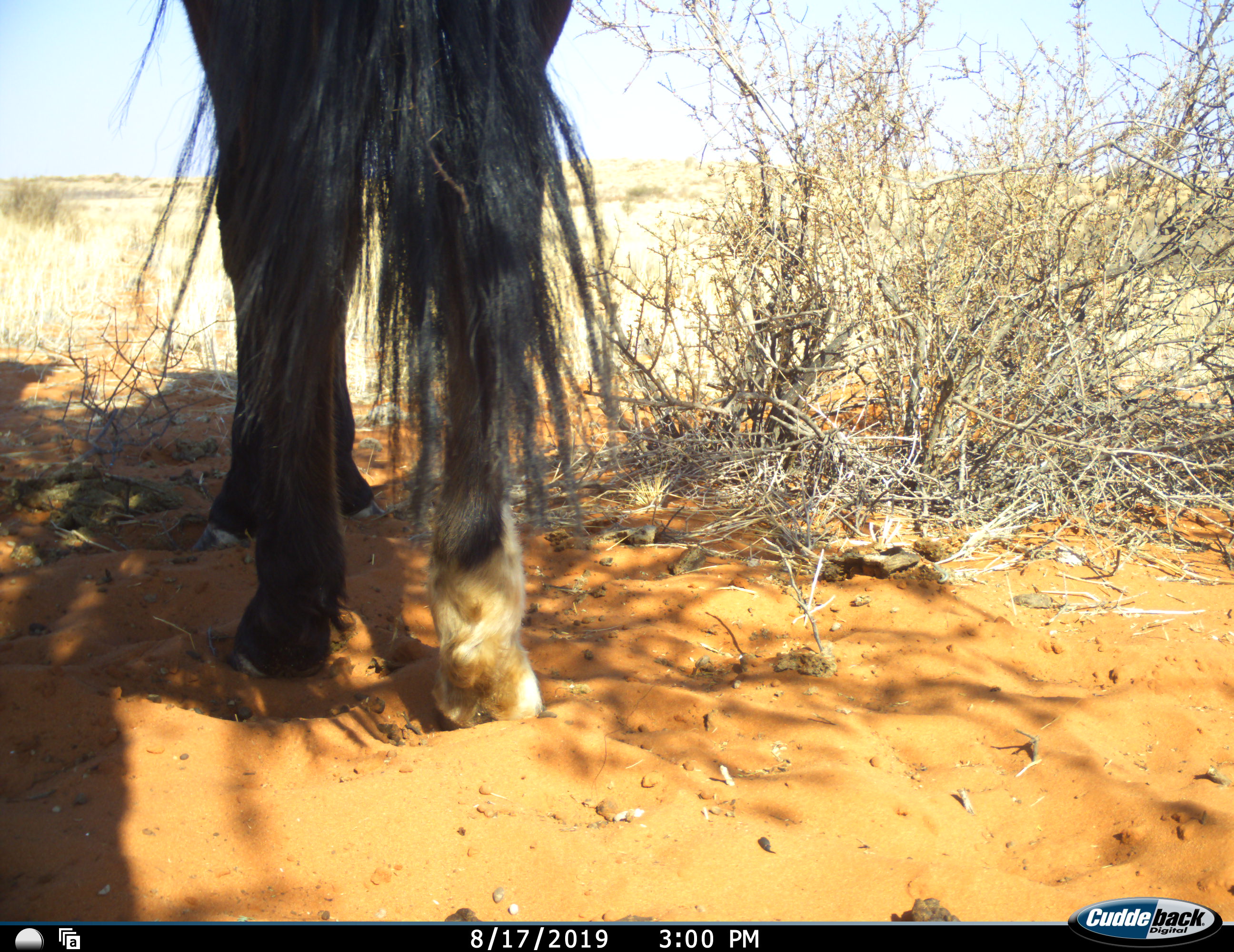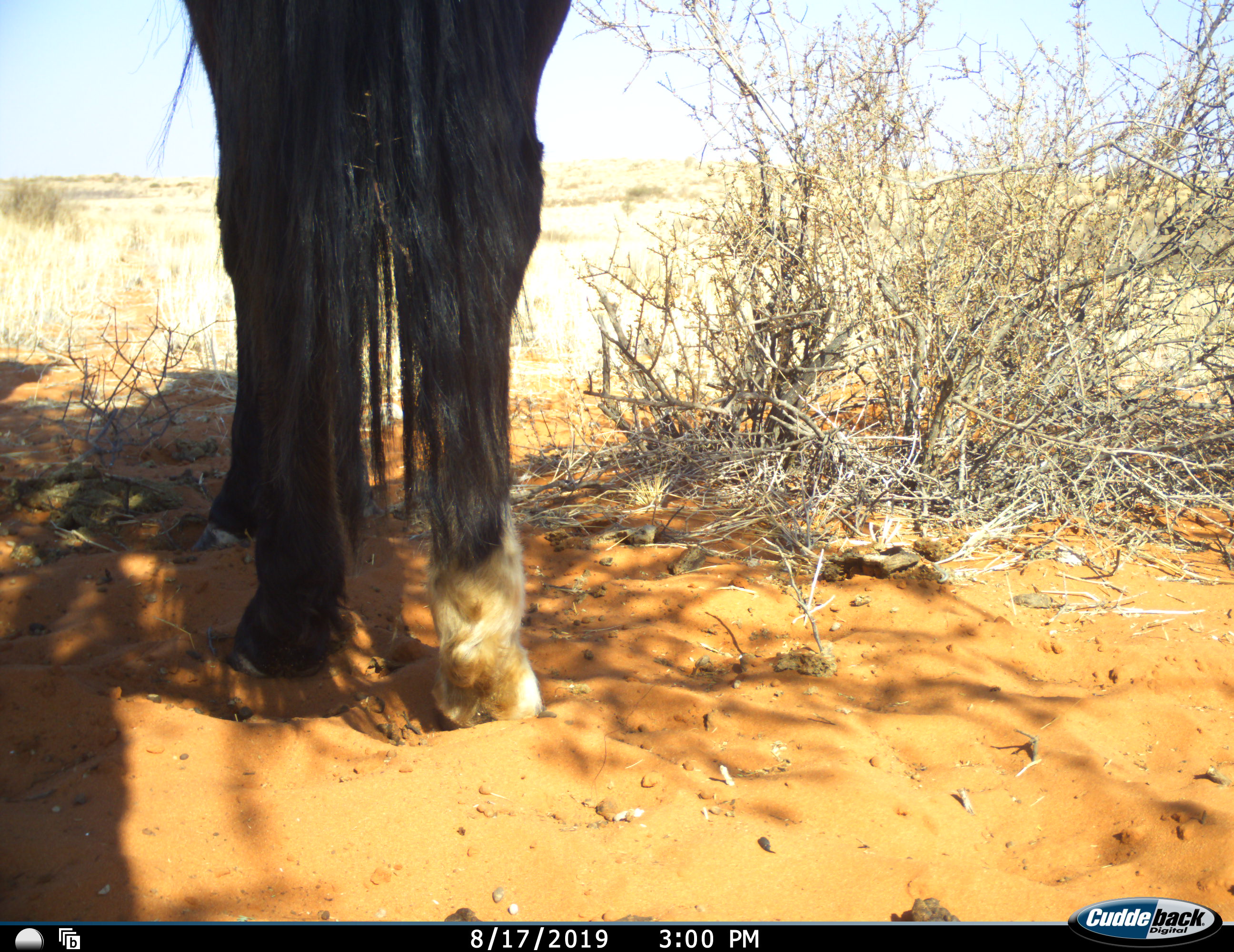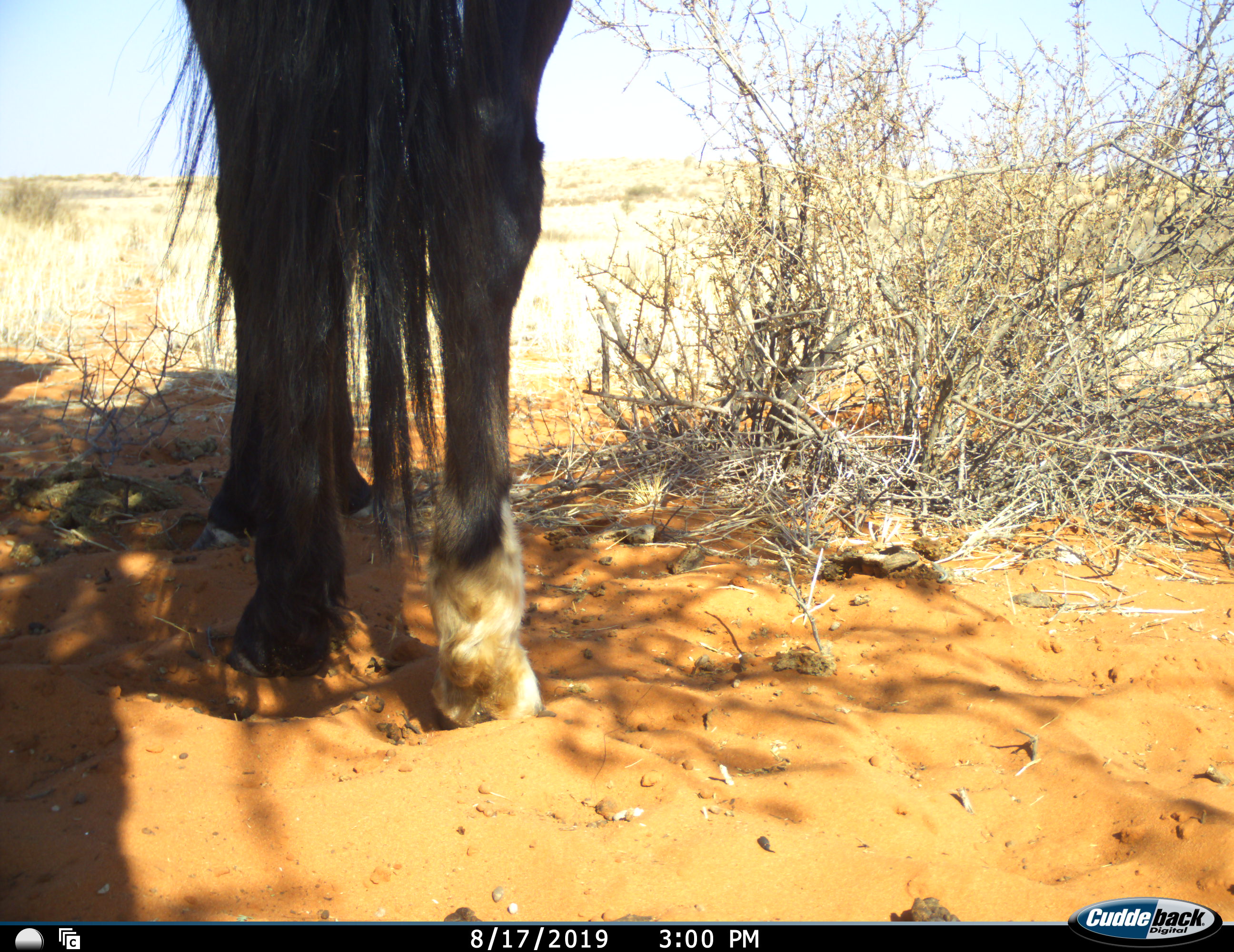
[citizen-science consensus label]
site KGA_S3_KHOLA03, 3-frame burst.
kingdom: Animalia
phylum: Chordata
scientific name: Vertebrata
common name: domestic animal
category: domesticanimal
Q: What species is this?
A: Domesticanimal (domestic animal) (Vertebrata).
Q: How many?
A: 1.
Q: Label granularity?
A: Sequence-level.